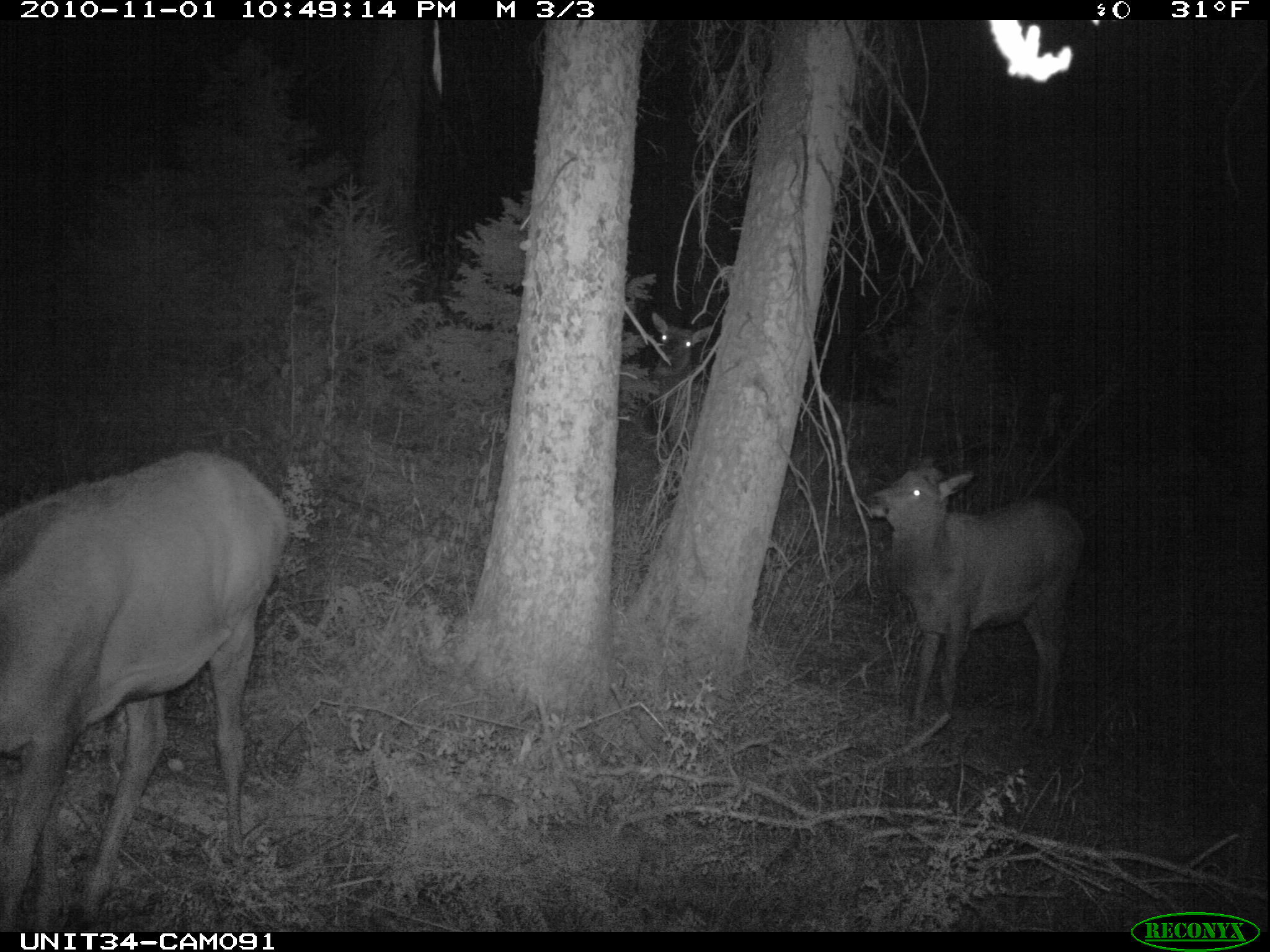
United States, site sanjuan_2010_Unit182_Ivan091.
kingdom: Animalia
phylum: Chordata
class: Mammalia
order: Artiodactyla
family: Cervidae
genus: Cervus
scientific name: Cervus elaphus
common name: red deer